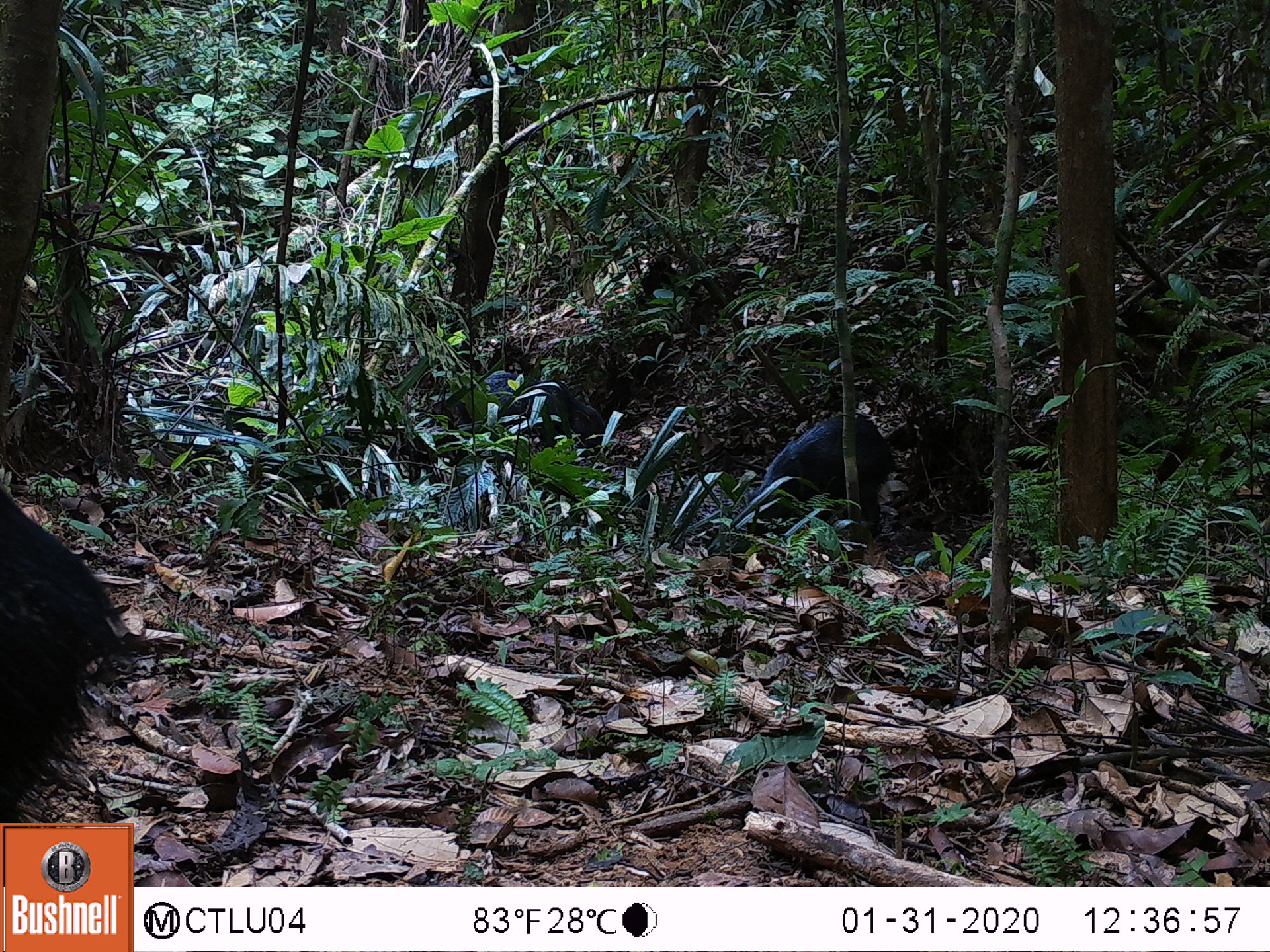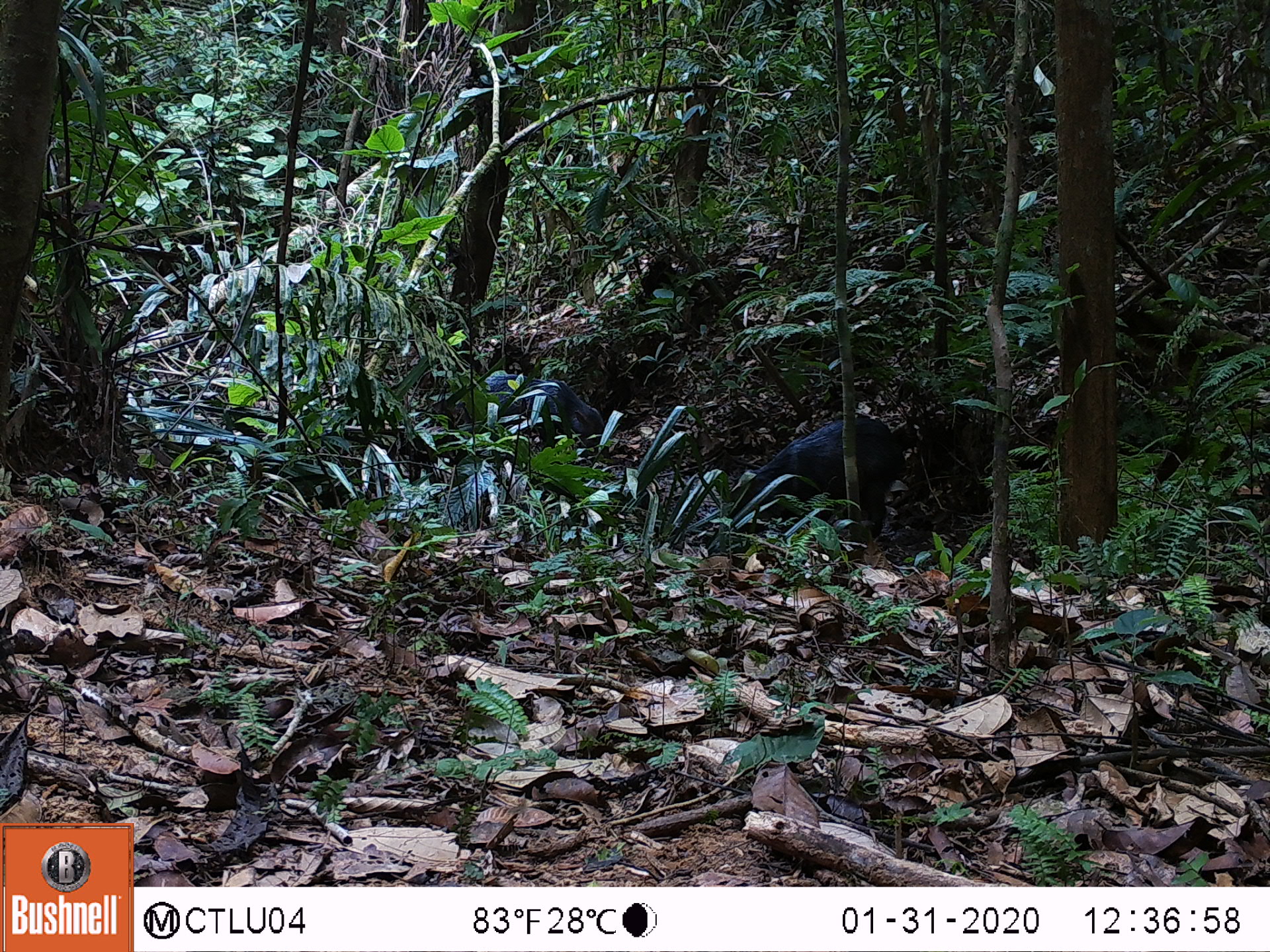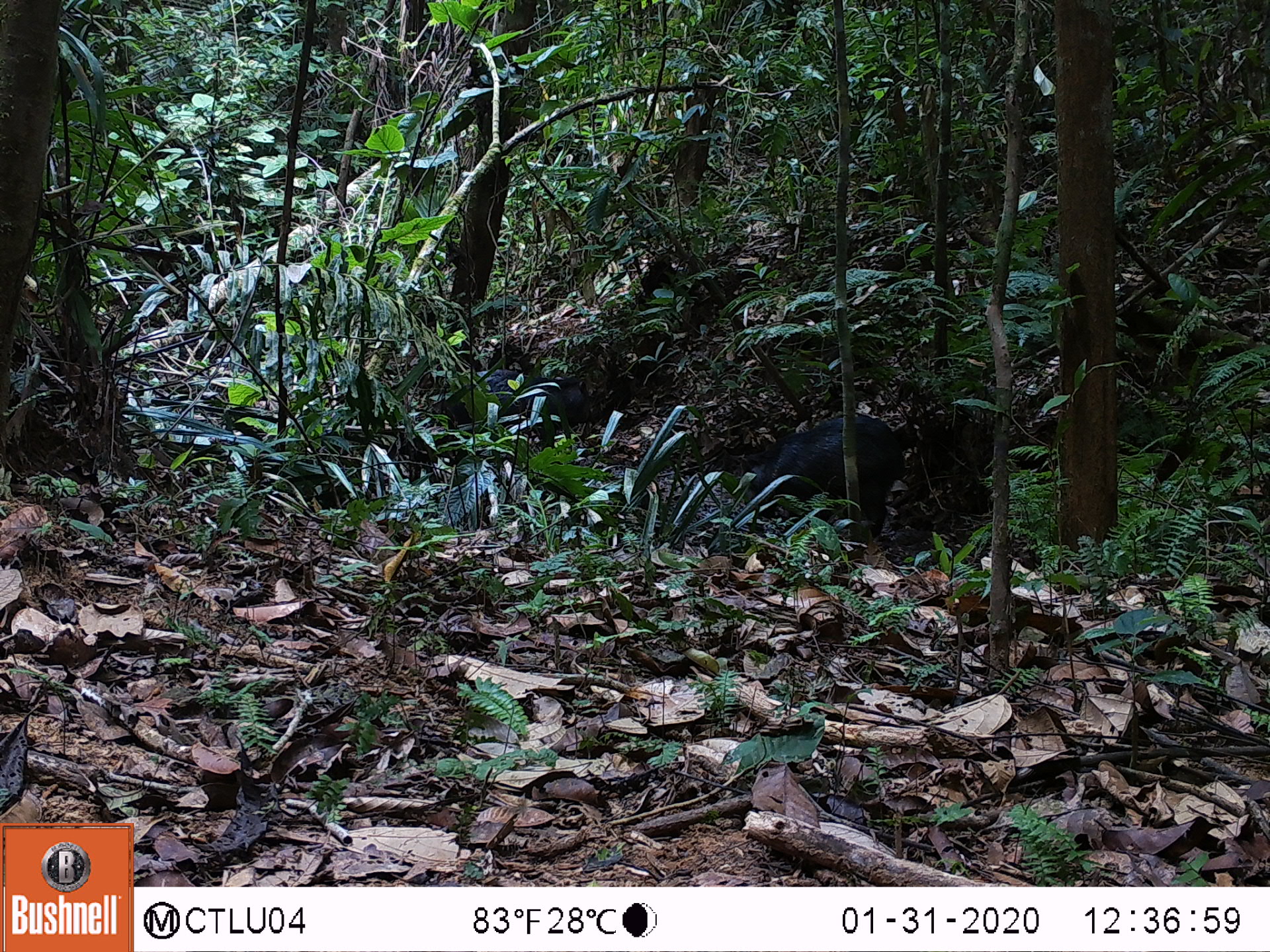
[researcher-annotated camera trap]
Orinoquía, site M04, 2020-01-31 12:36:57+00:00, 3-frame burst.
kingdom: Animalia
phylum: Chordata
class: Mammalia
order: Artiodactyla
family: Tayassuidae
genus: Pecari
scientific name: Pecari tajacu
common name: collared peccary